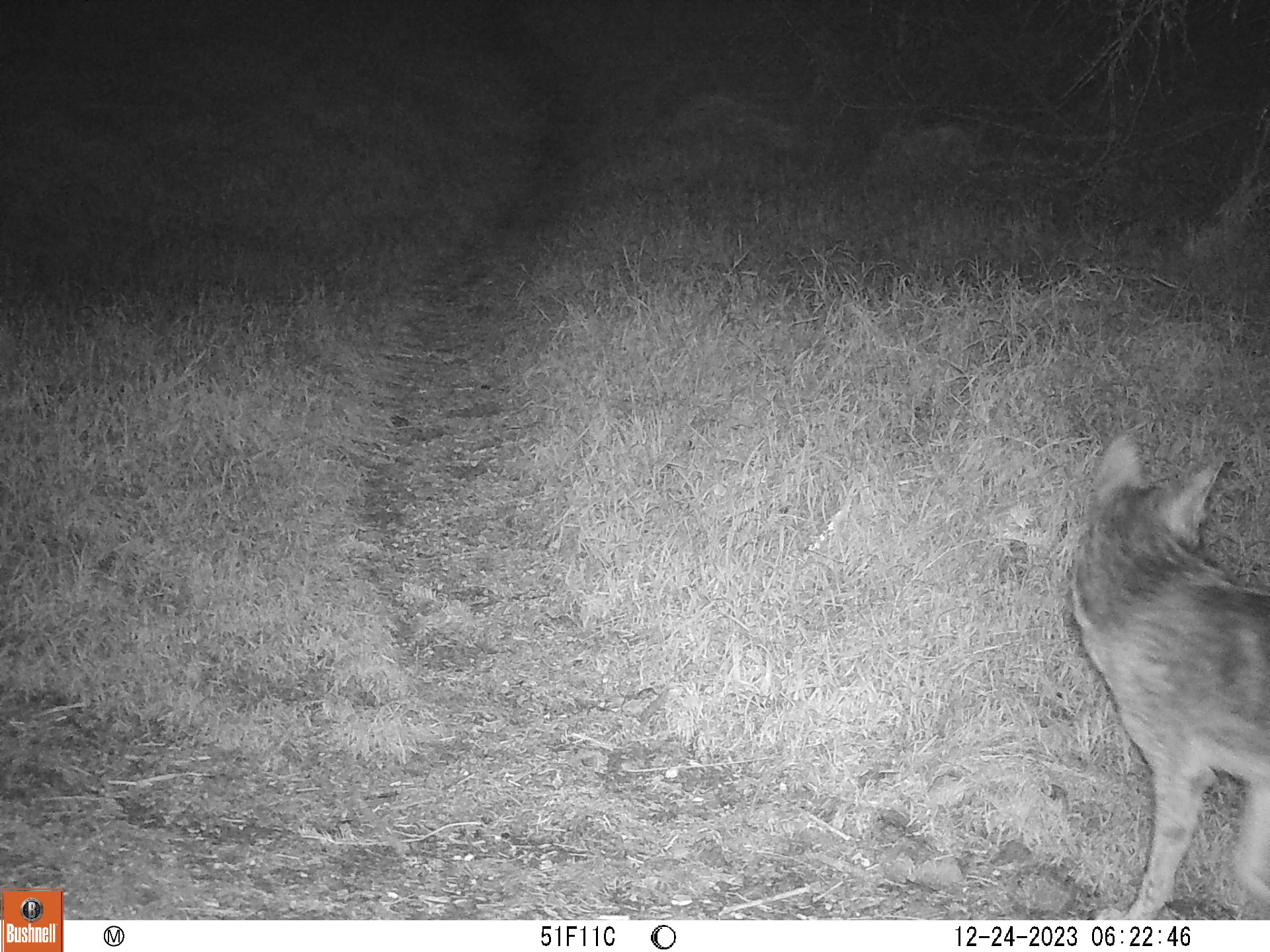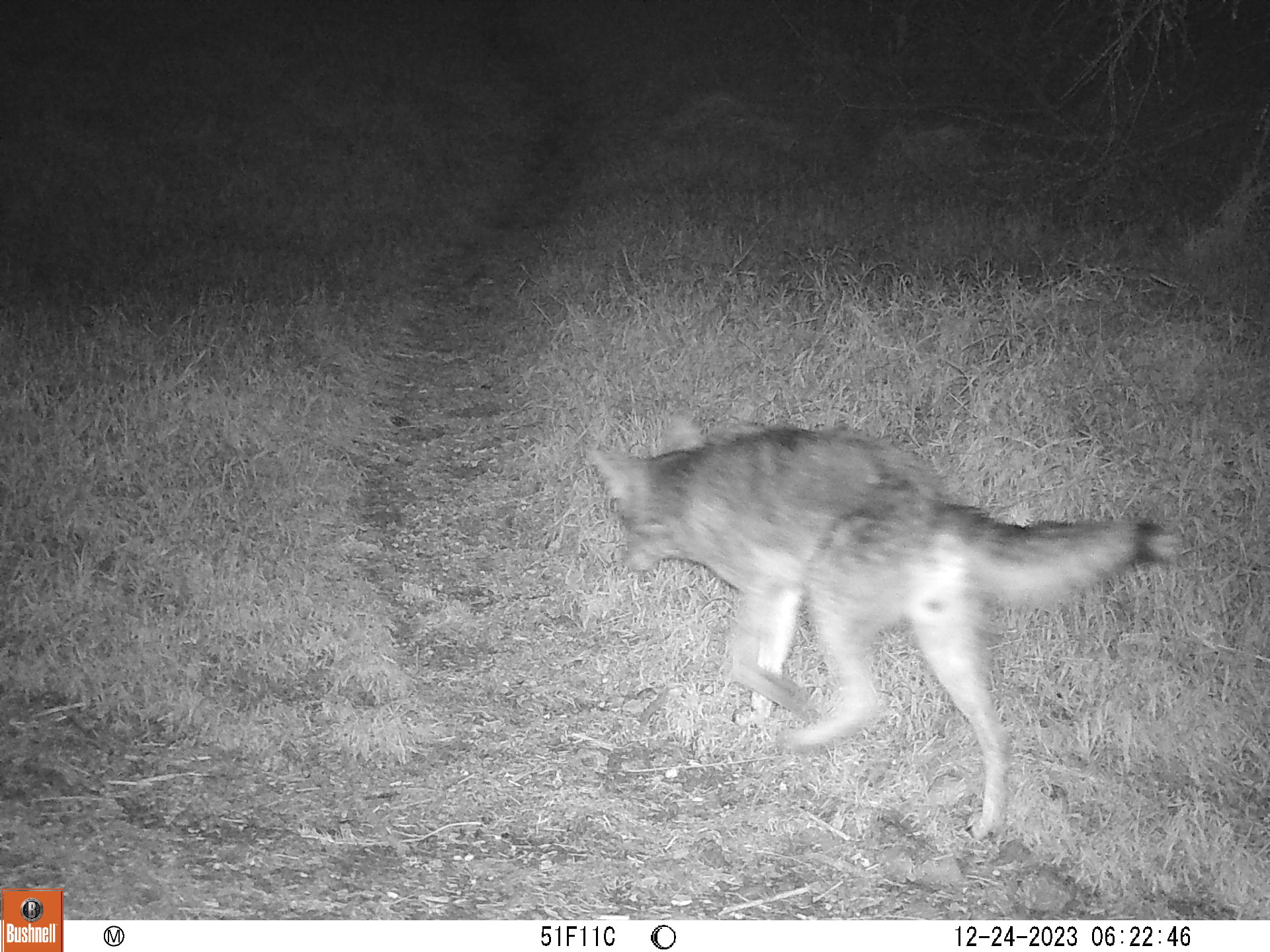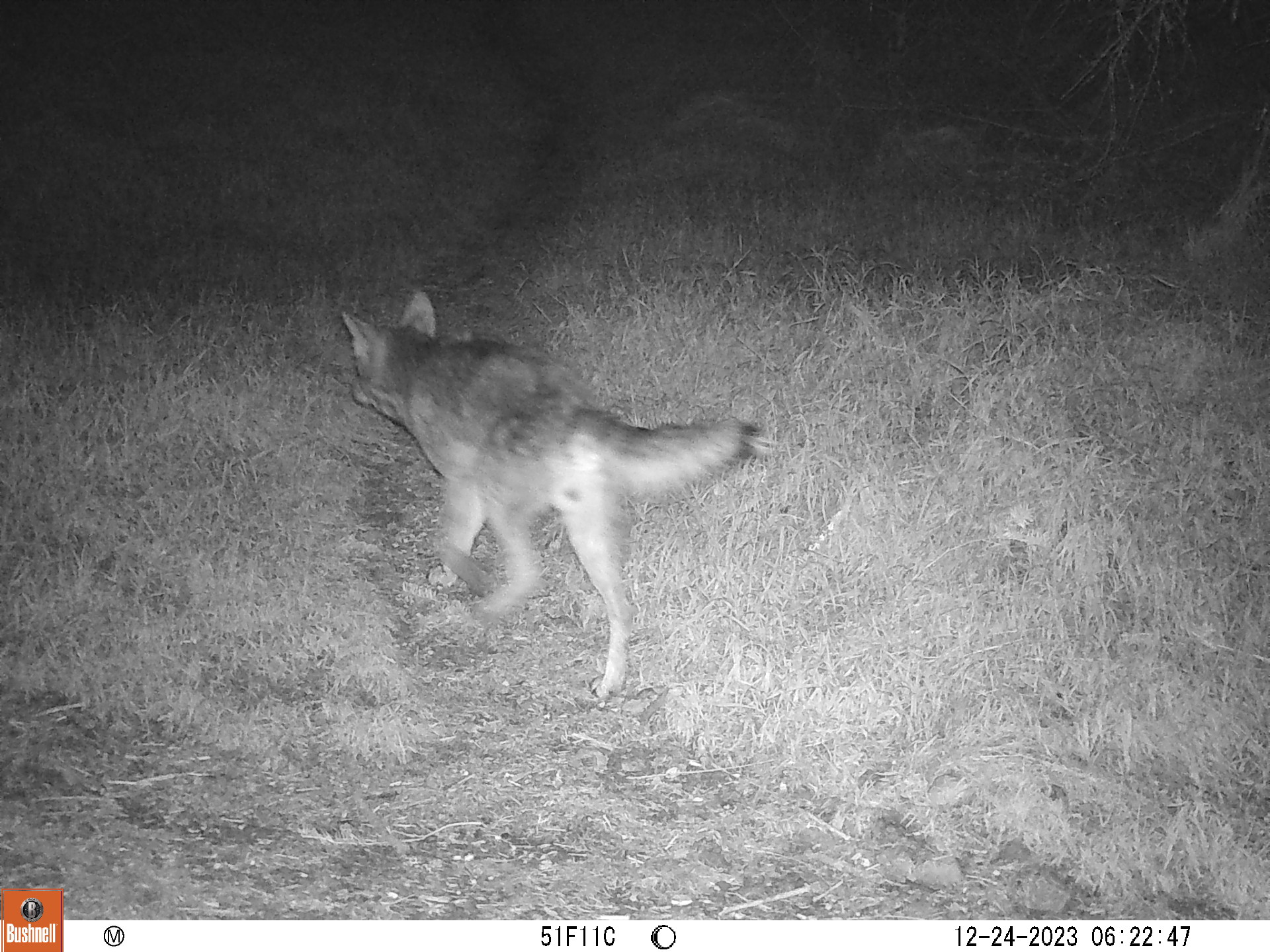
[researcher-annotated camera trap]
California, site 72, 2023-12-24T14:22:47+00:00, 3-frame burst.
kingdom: Animalia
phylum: Chordata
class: Mammalia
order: Carnivora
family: Canidae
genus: Canis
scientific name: Canis latrans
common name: coyote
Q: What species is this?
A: Coyote (Canis latrans).